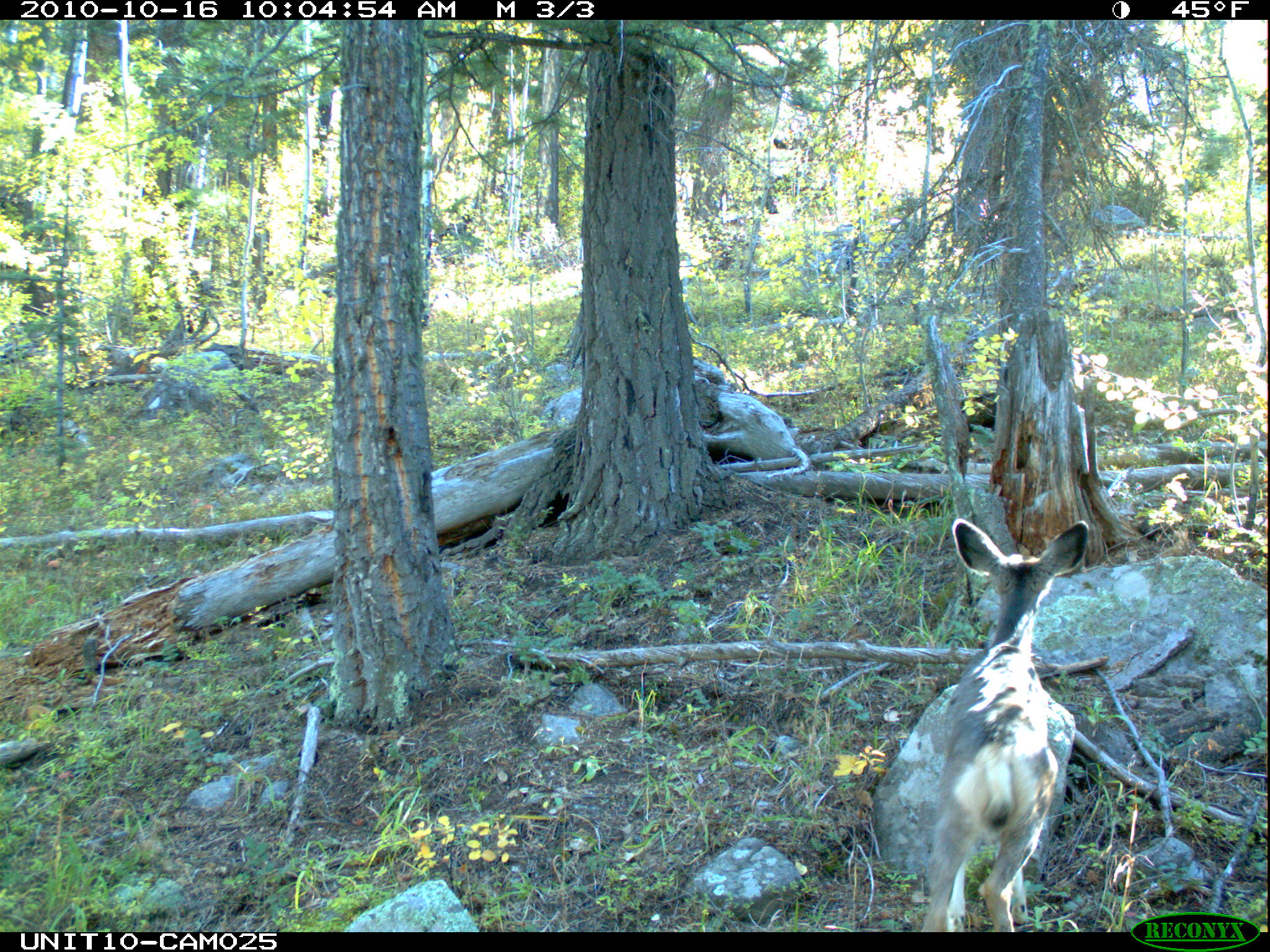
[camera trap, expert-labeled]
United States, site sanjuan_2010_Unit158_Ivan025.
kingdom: Animalia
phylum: Chordata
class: Mammalia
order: Artiodactyla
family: Cervidae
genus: Odocoileus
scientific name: Odocoileus hemionus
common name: mule deer